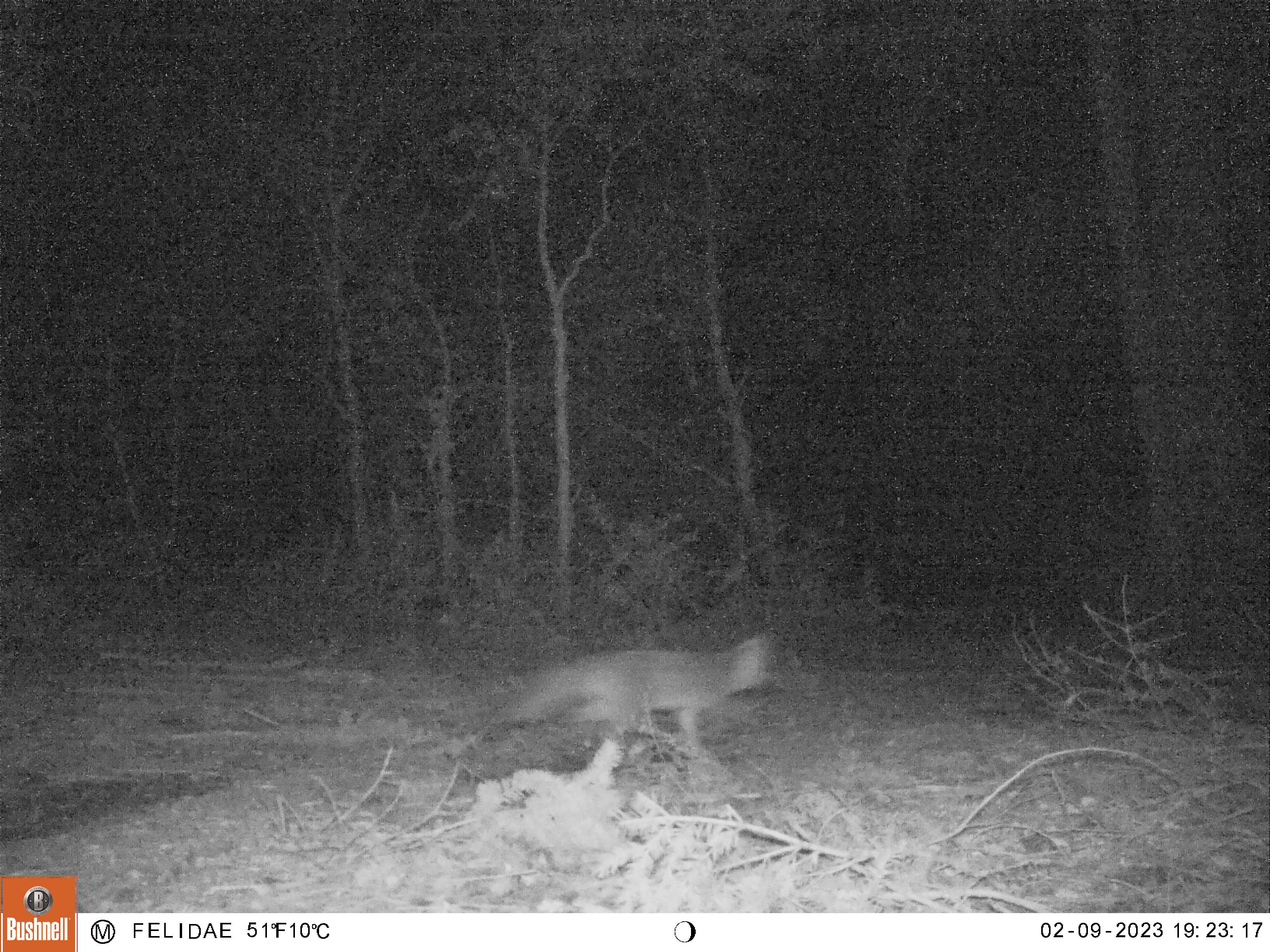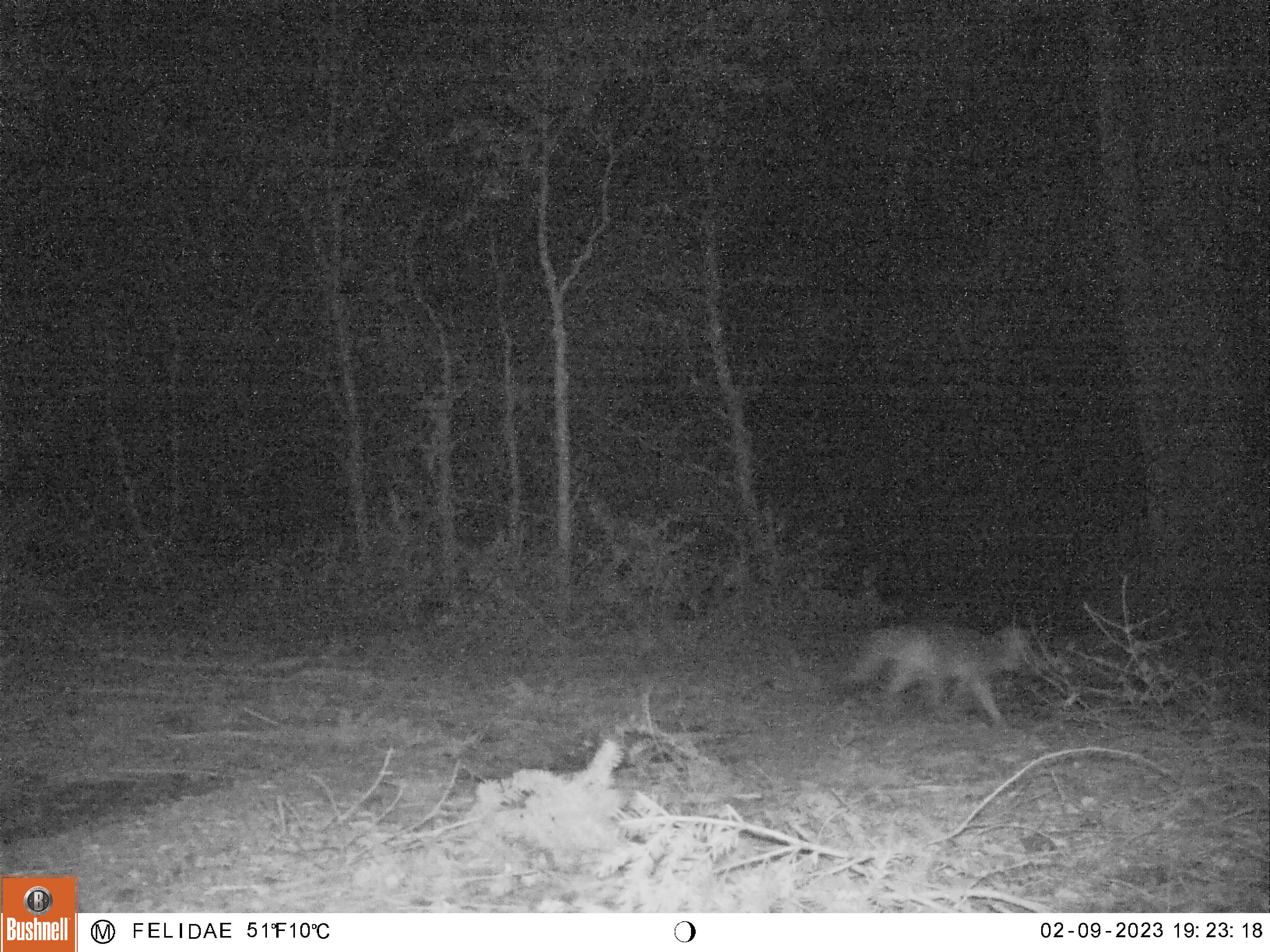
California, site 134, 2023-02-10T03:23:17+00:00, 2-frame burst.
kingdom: Animalia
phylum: Chordata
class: Mammalia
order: Carnivora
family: Canidae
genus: Urocyon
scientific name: Urocyon cinereoargenteus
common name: gray fox